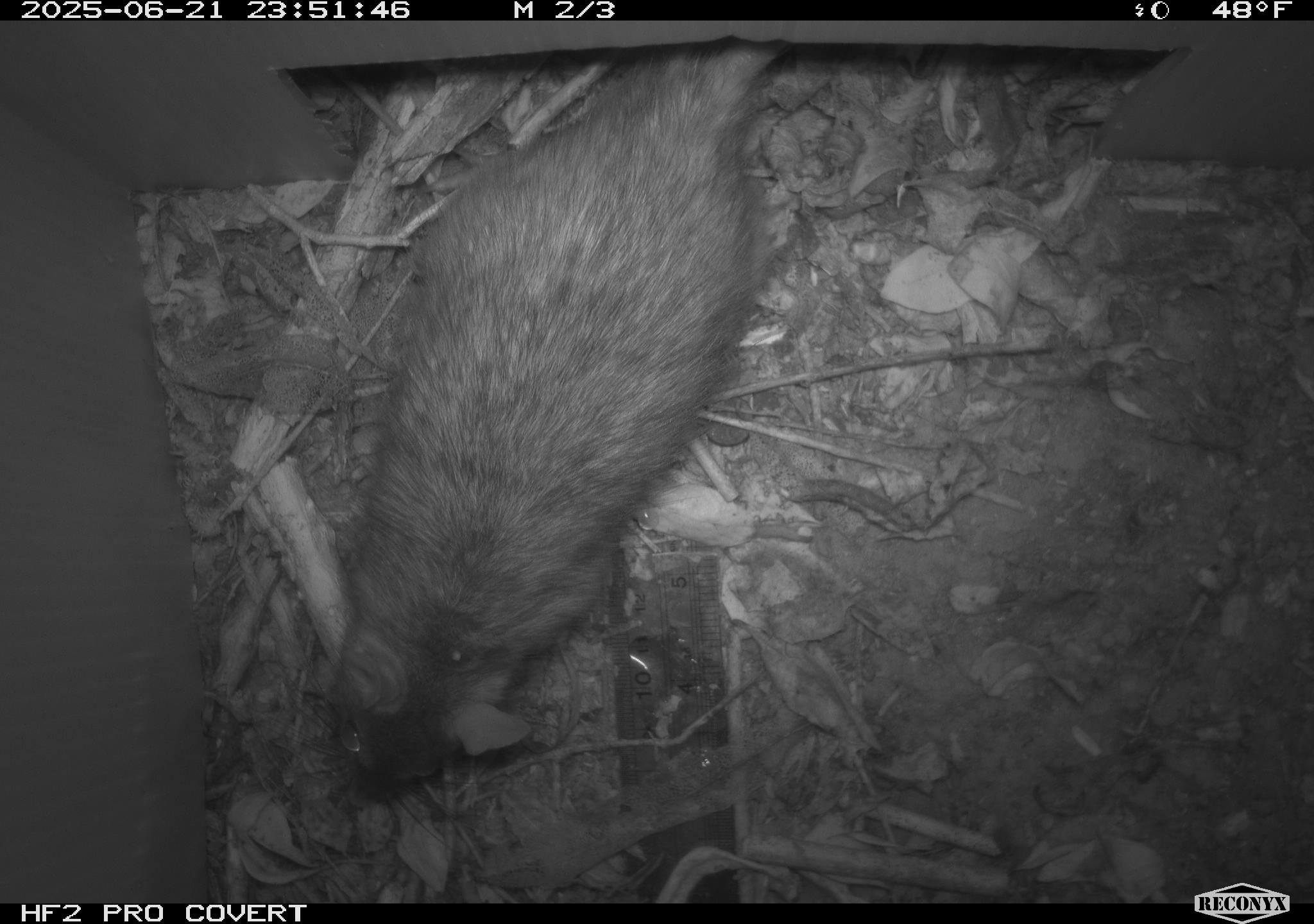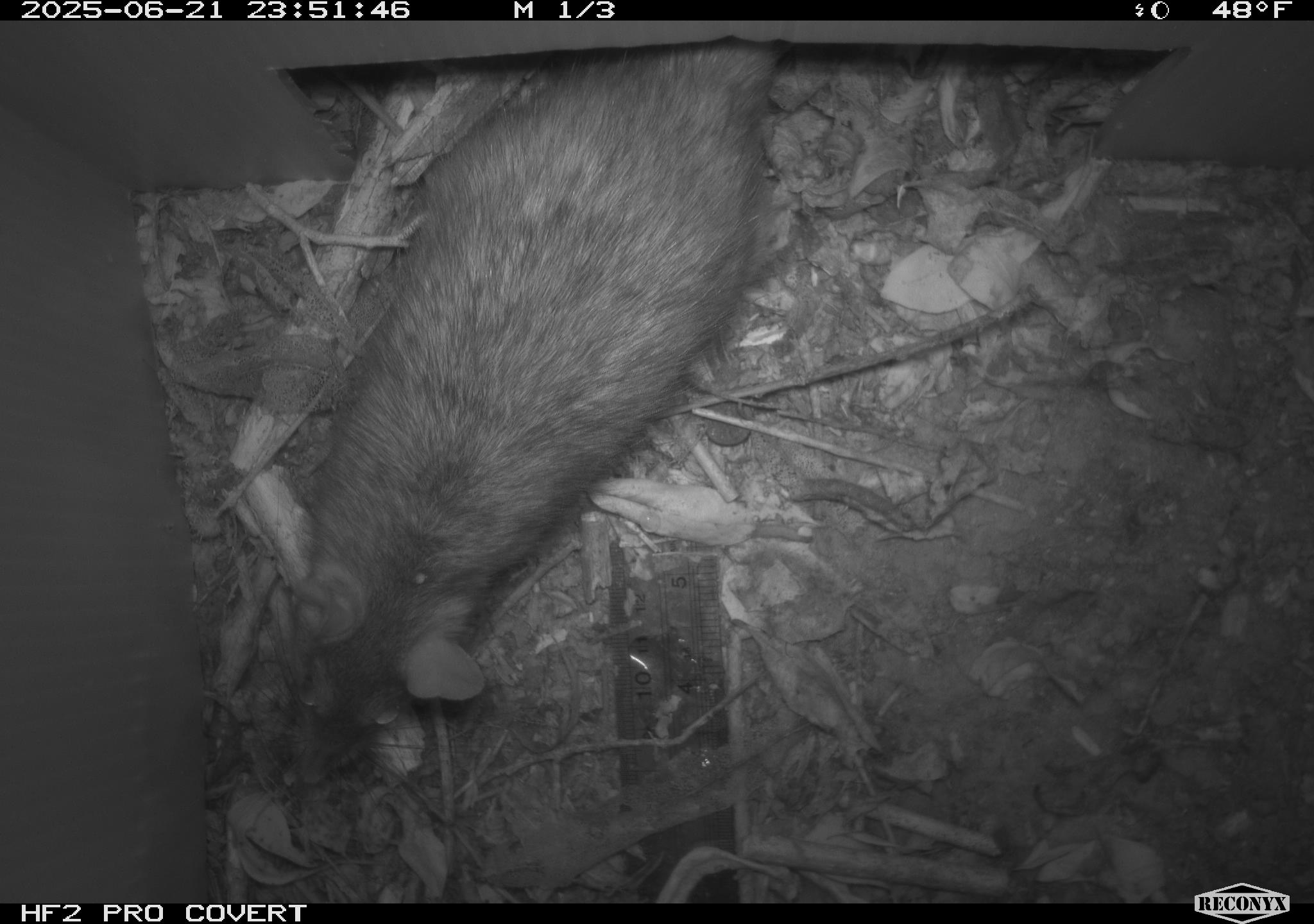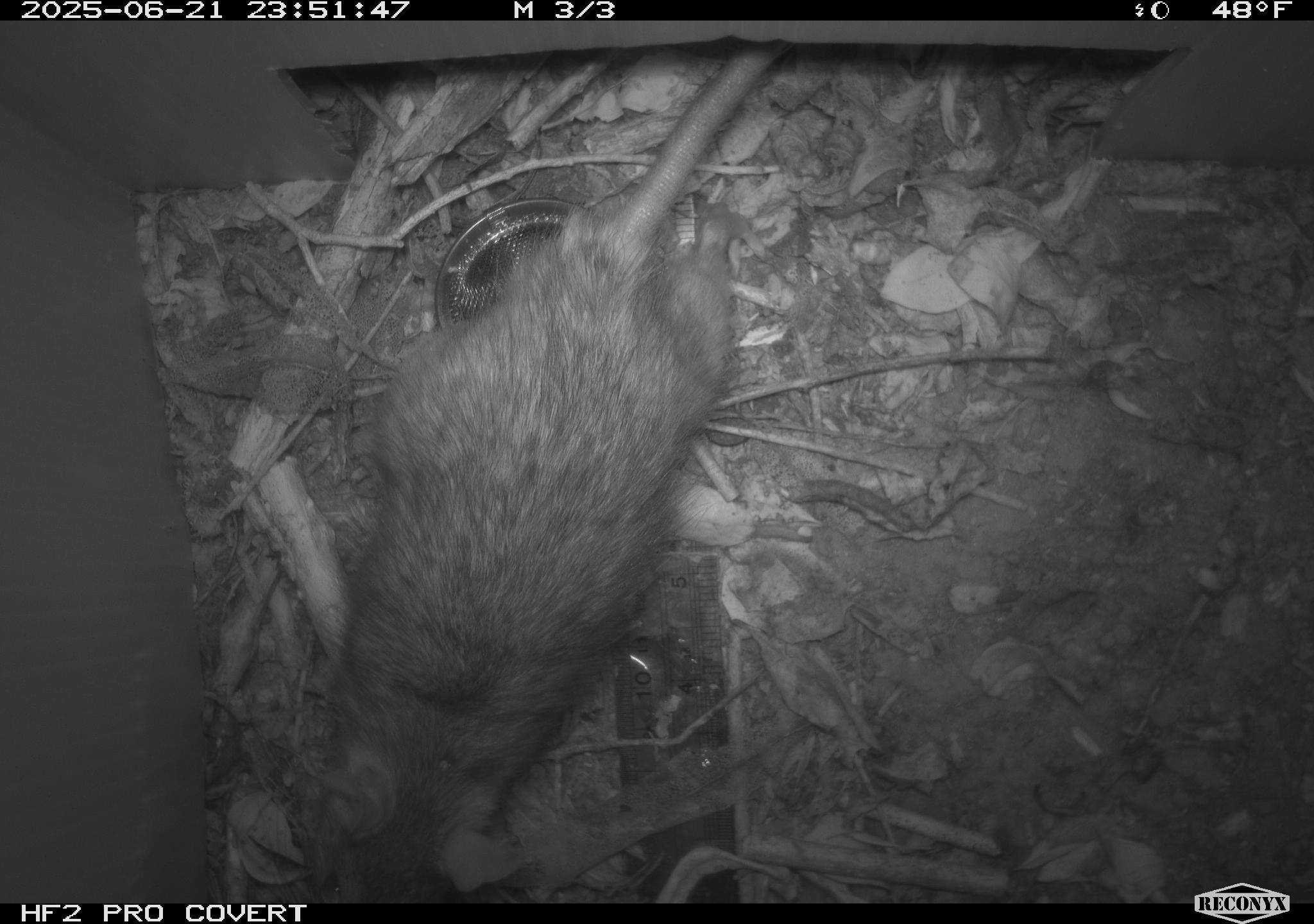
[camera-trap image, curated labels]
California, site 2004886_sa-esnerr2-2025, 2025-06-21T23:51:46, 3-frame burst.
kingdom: Animalia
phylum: Chordata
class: Mammalia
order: Rodentia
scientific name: Rodentia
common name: rodent